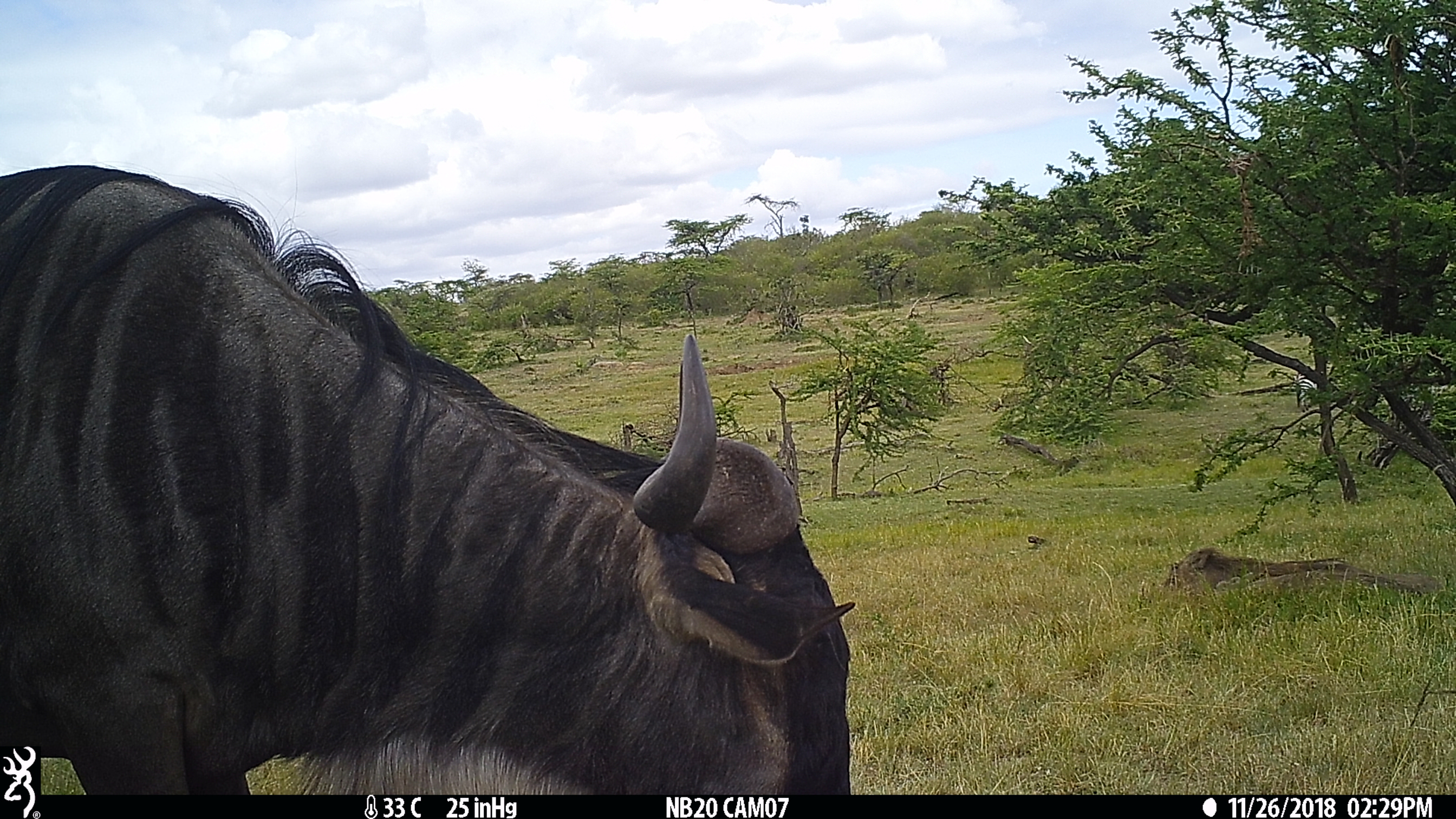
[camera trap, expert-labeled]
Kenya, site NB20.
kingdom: Animalia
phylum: Chordata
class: Mammalia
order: Perissodactyla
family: Equidae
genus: Equus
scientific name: Equus quagga burchellii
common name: burchell's zebra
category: zebra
Zebra (burchell's zebra) (Equus quagga burchellii).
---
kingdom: Animalia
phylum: Chordata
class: Mammalia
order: Artiodactyla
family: Bovidae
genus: Connochaetes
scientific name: Connochaetes taurinus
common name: blue wildebeest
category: wildebeest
Wildebeest (blue wildebeest) (Connochaetes taurinus).